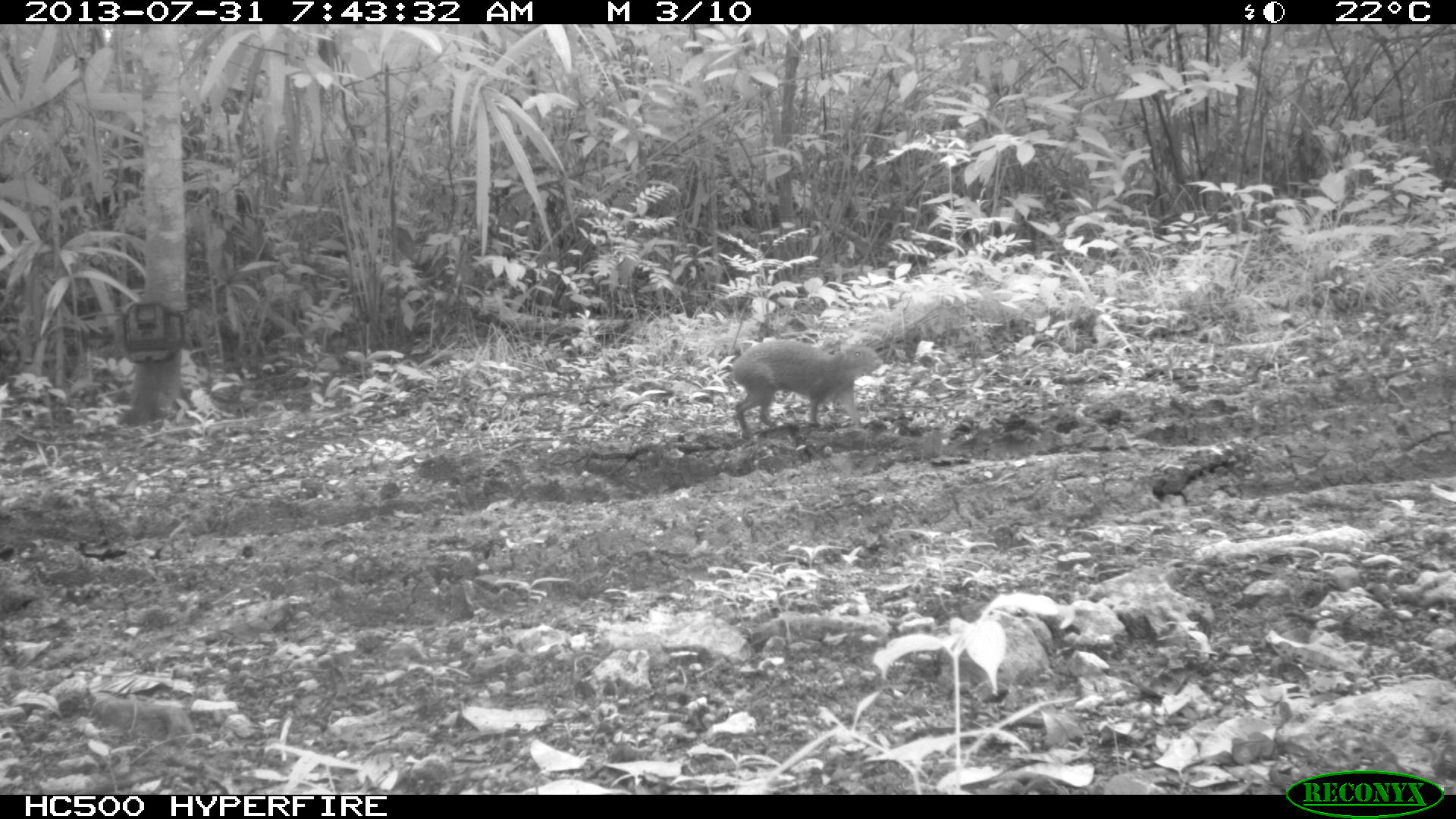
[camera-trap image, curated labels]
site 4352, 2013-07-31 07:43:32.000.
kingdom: Animalia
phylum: Chordata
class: Mammalia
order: Rodentia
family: Dasyproctidae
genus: Dasyprocta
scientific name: Dasyprocta punctata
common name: central american agouti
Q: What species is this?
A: Dasyprocta punctata (central american agouti).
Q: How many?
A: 1.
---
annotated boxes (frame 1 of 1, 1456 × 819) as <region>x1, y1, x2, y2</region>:
dasyprocta punctata: <region>732, 338, 884, 440</region>